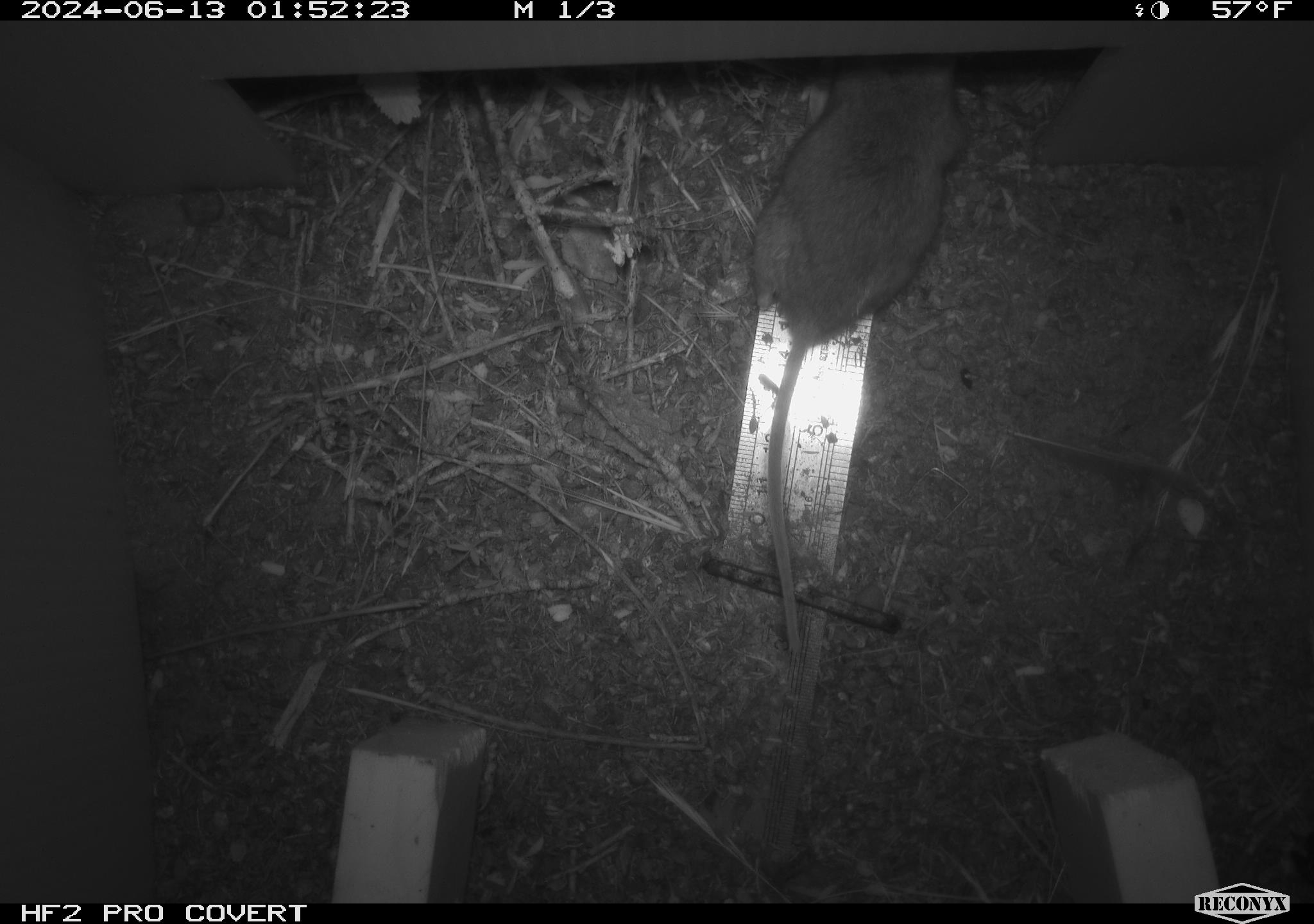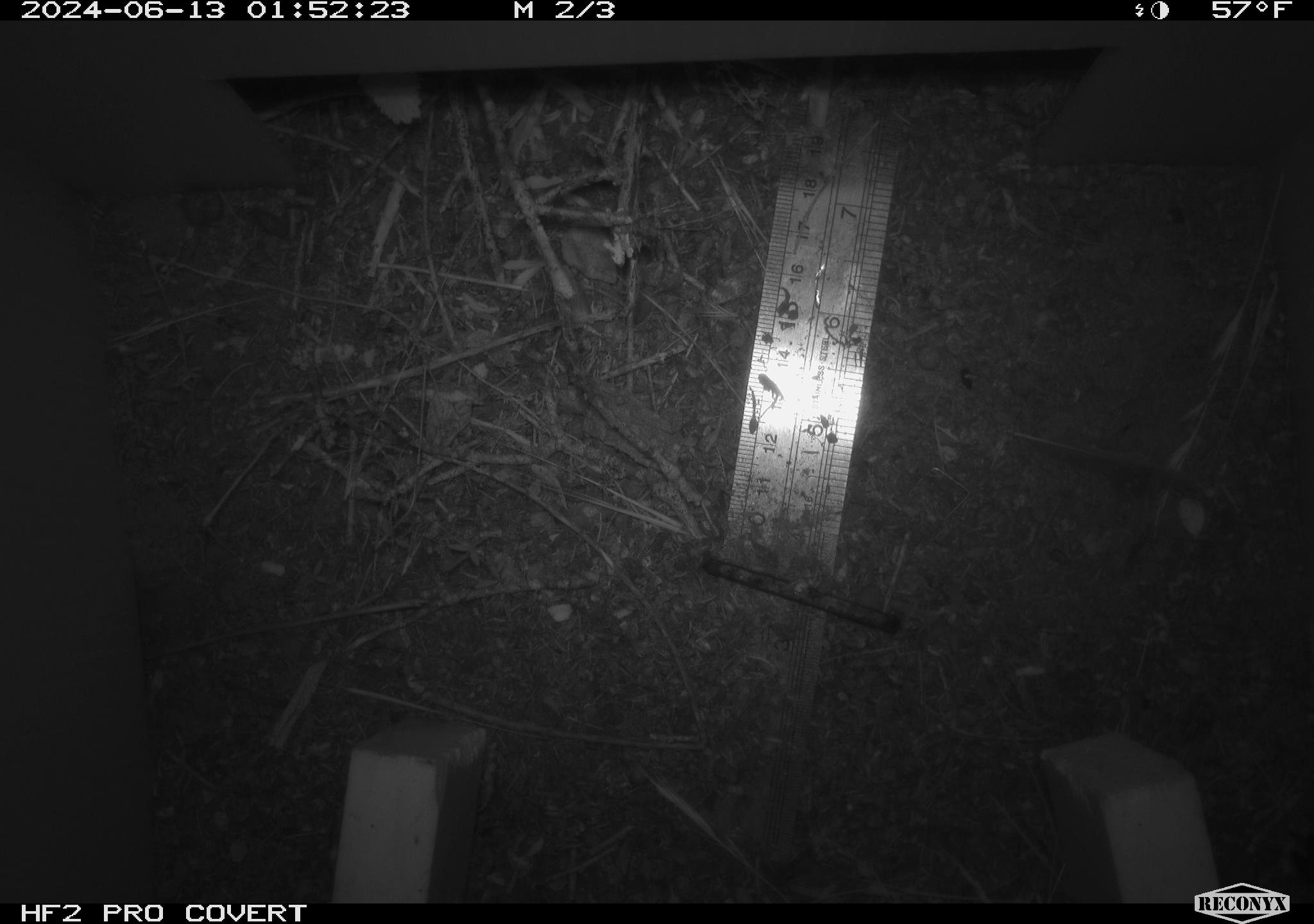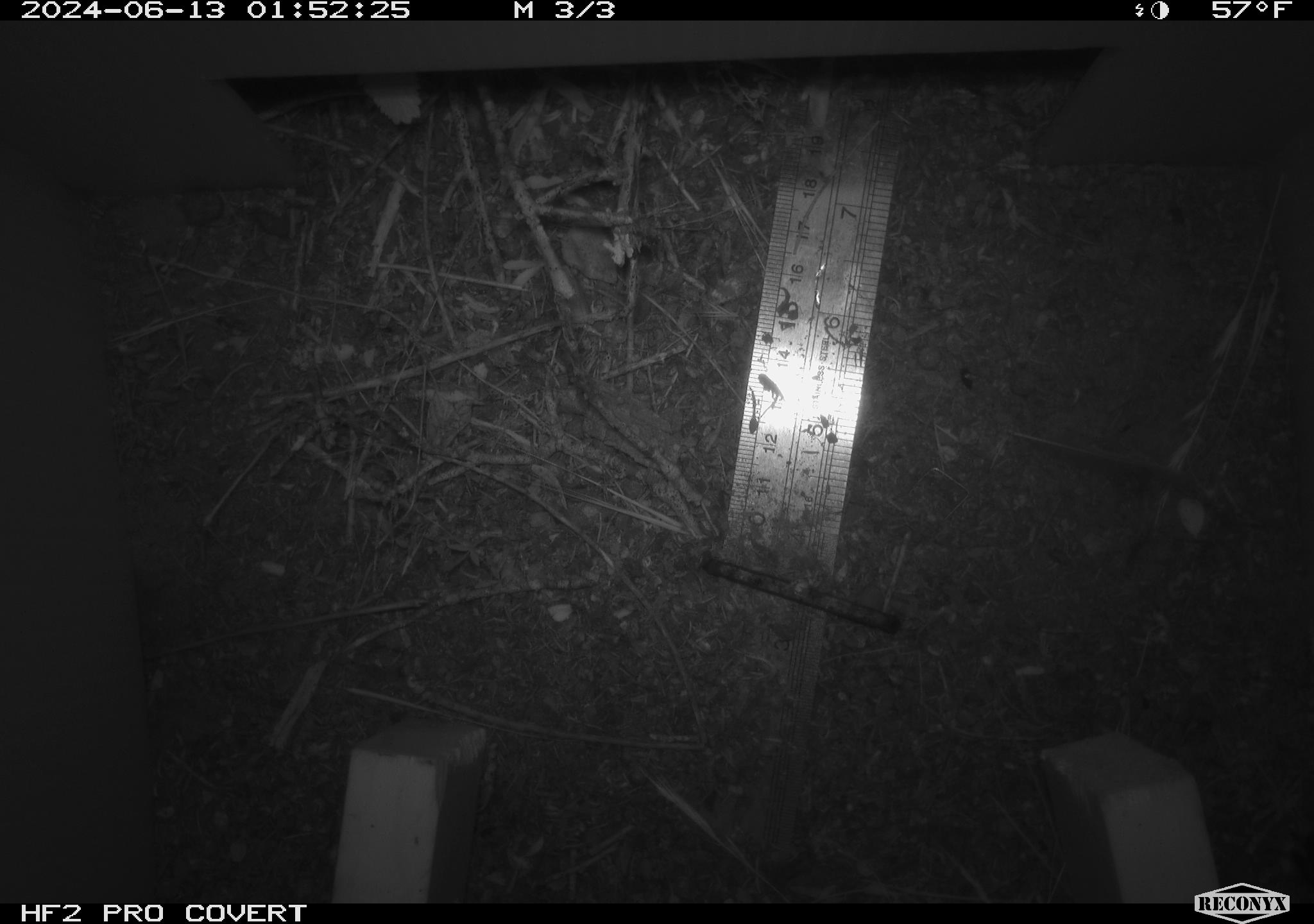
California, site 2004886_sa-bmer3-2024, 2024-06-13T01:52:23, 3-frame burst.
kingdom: Animalia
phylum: Chordata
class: Mammalia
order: Rodentia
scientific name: Rodentia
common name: mouse species